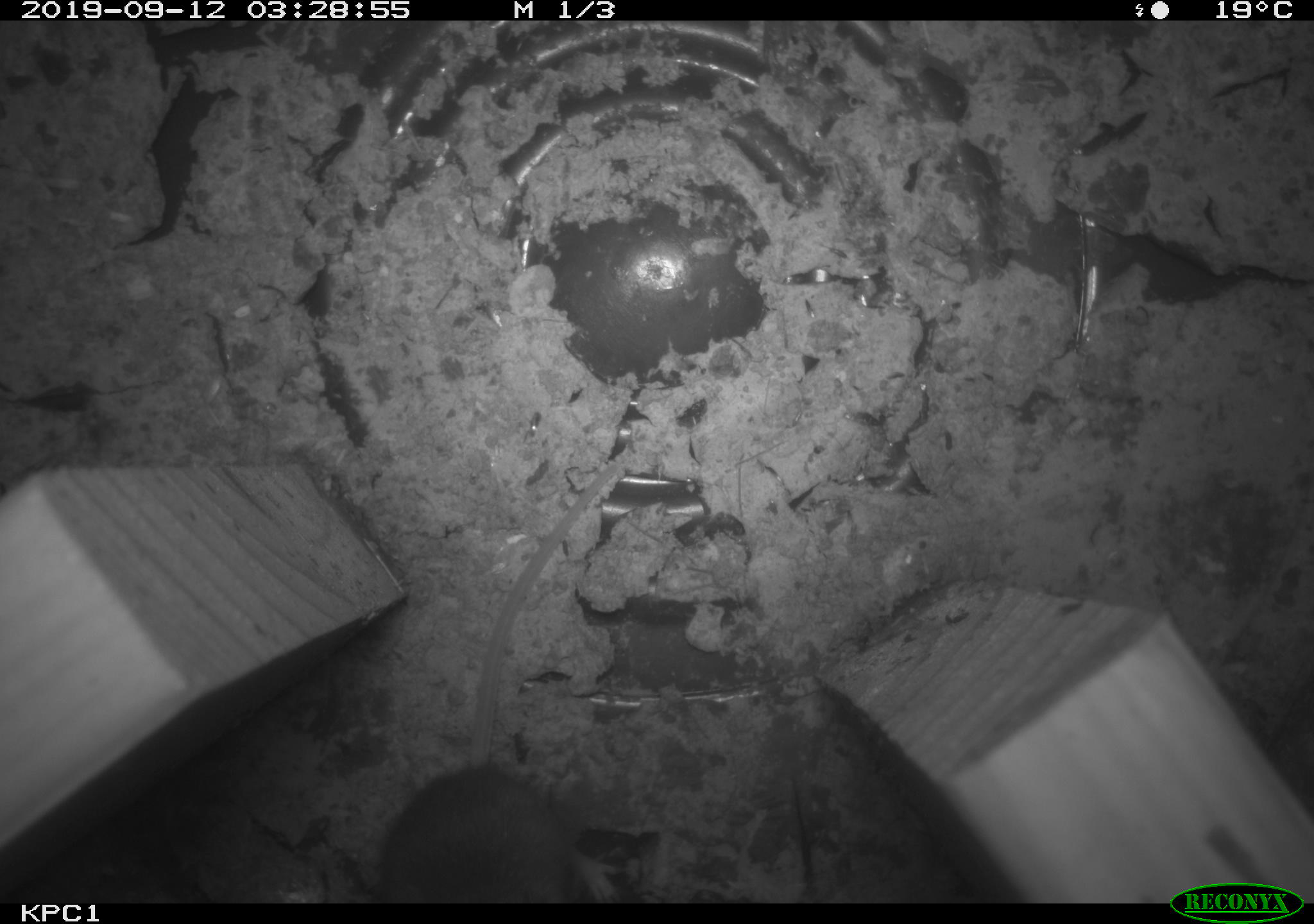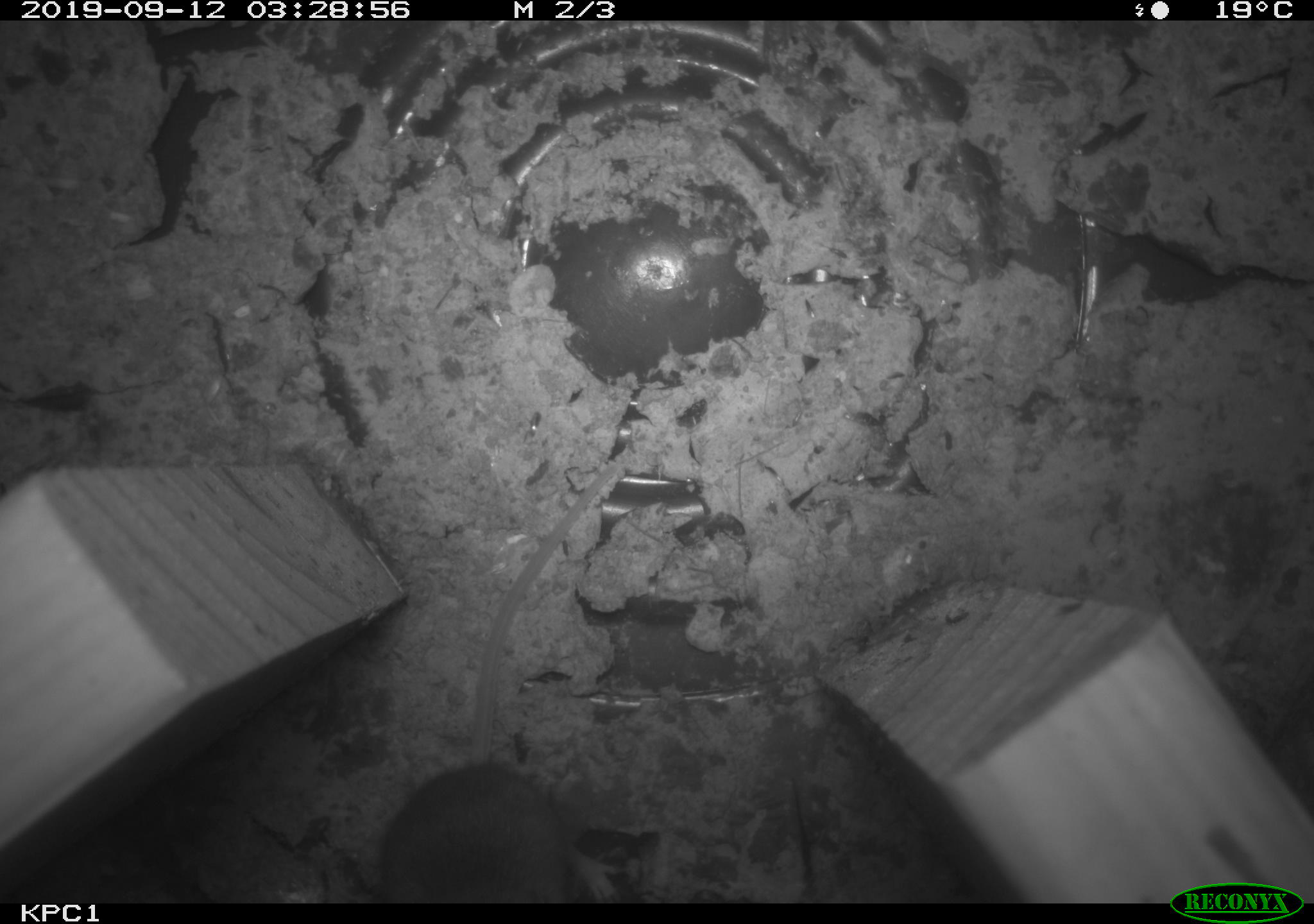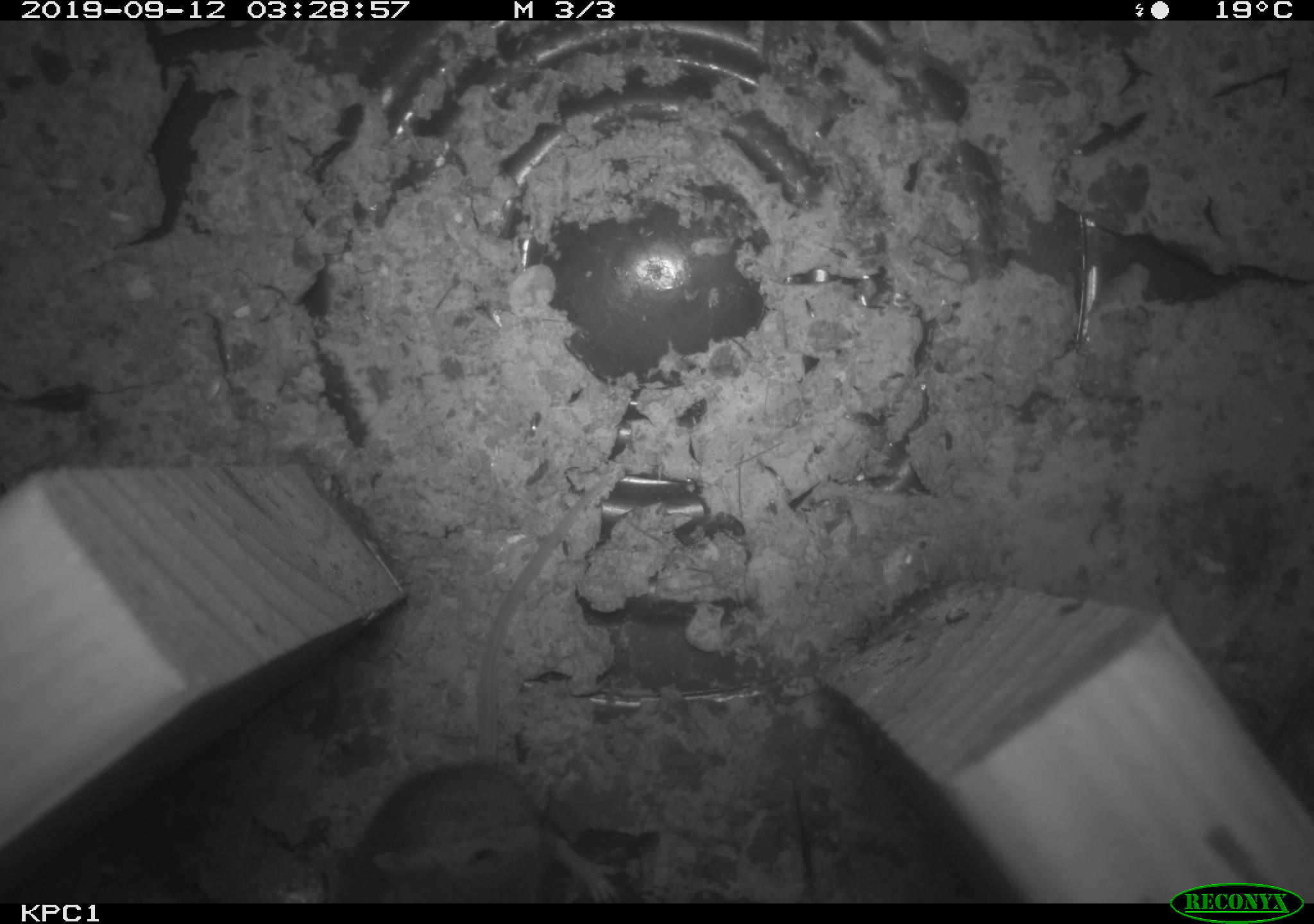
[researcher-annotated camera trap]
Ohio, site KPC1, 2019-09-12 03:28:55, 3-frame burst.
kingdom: Animalia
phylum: Chordata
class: Mammalia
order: Rodentia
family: Cricetidae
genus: Peromyscus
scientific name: Peromyscus leucopus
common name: white-footed mouse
White-footed mouse (Peromyscus leucopus).